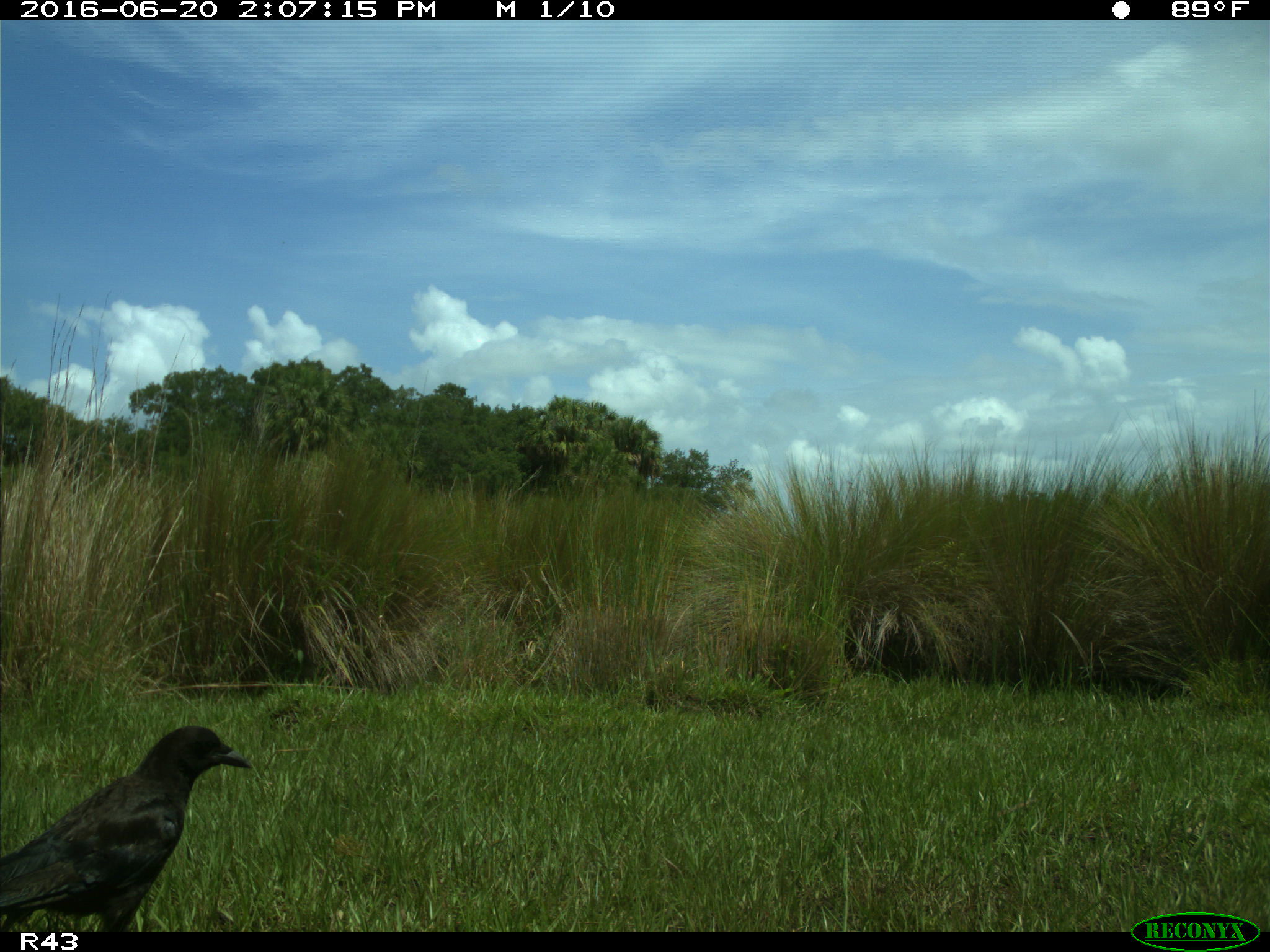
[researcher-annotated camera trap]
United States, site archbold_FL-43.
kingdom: Animalia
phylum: Chordata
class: Aves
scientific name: Aves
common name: birds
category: unidentified bird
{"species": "unidentified bird (birds) (Aves)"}